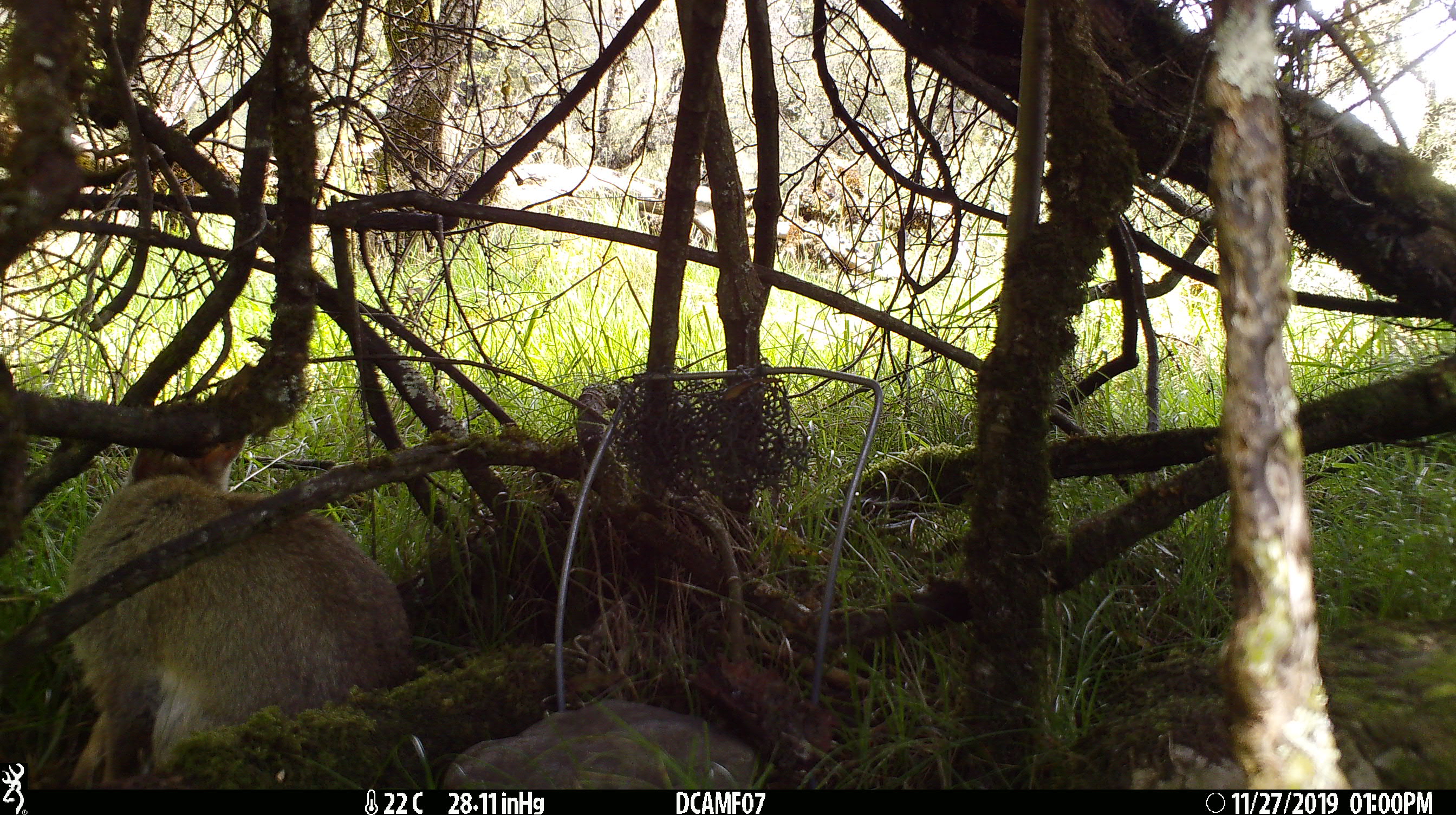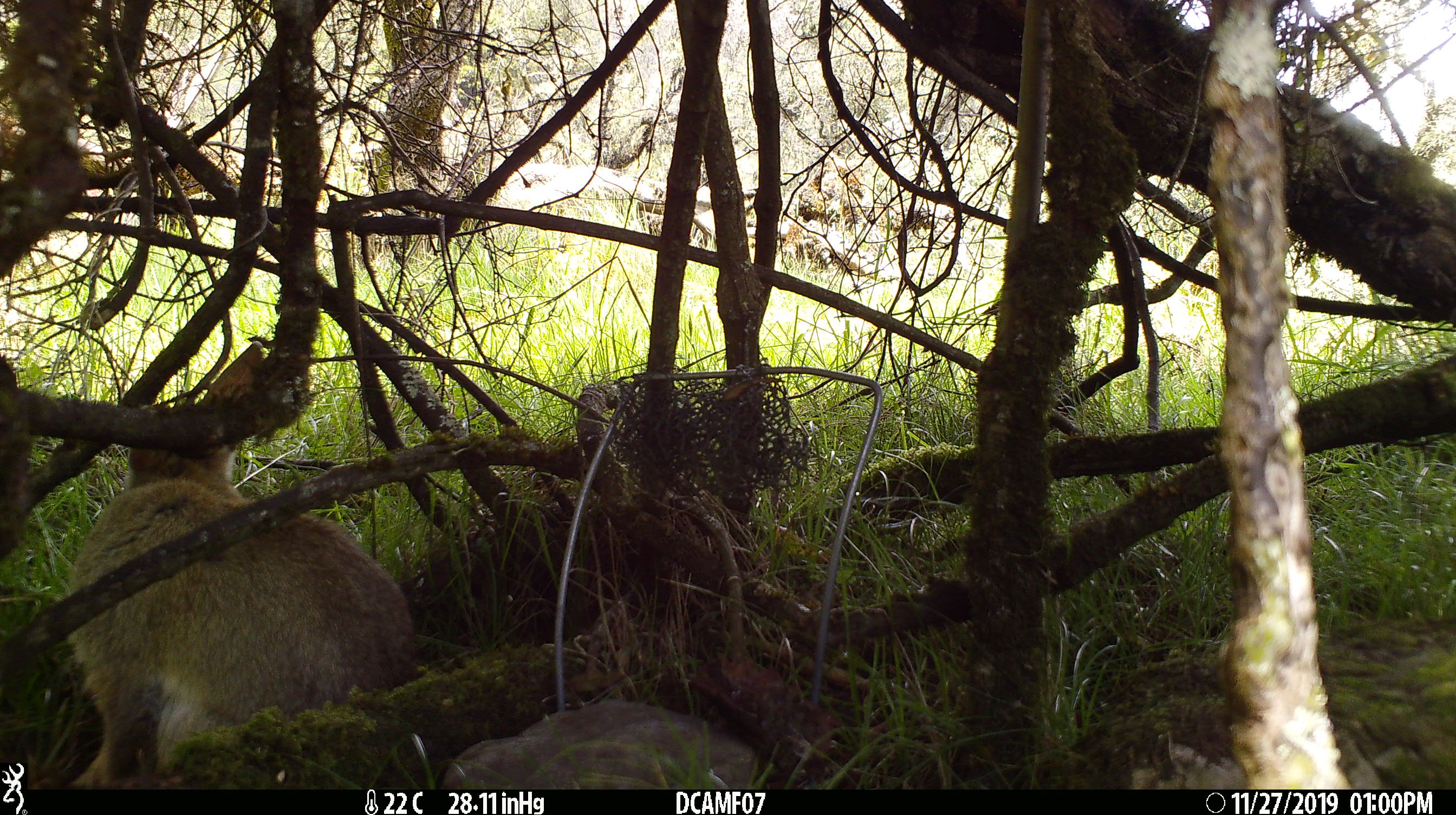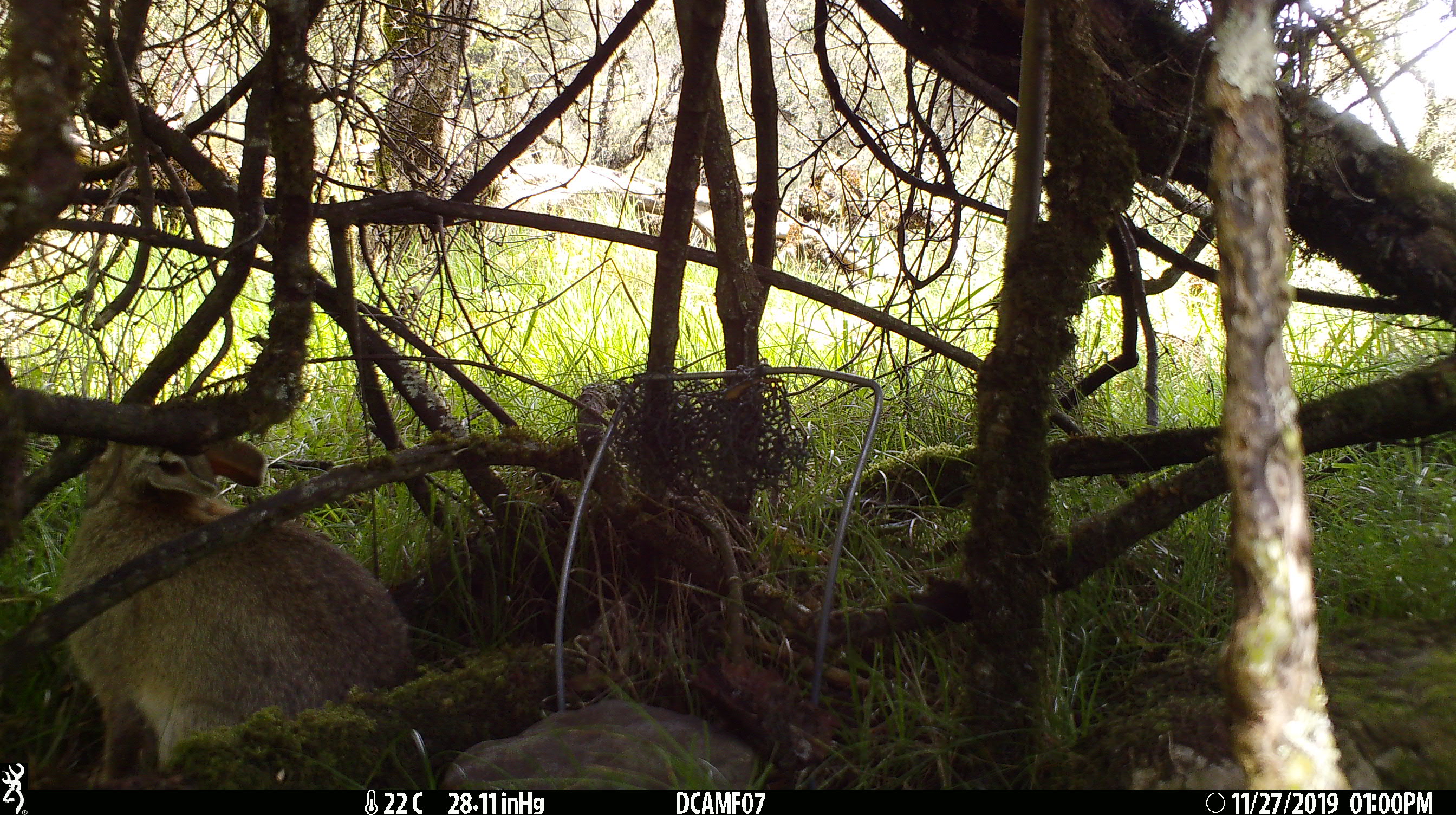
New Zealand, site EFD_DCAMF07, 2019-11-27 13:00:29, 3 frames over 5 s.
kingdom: Animalia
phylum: Chordata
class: Mammalia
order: Lagomorpha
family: Leporidae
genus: Oryctolagus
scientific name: Oryctolagus cuniculus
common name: european rabbit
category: rabbit